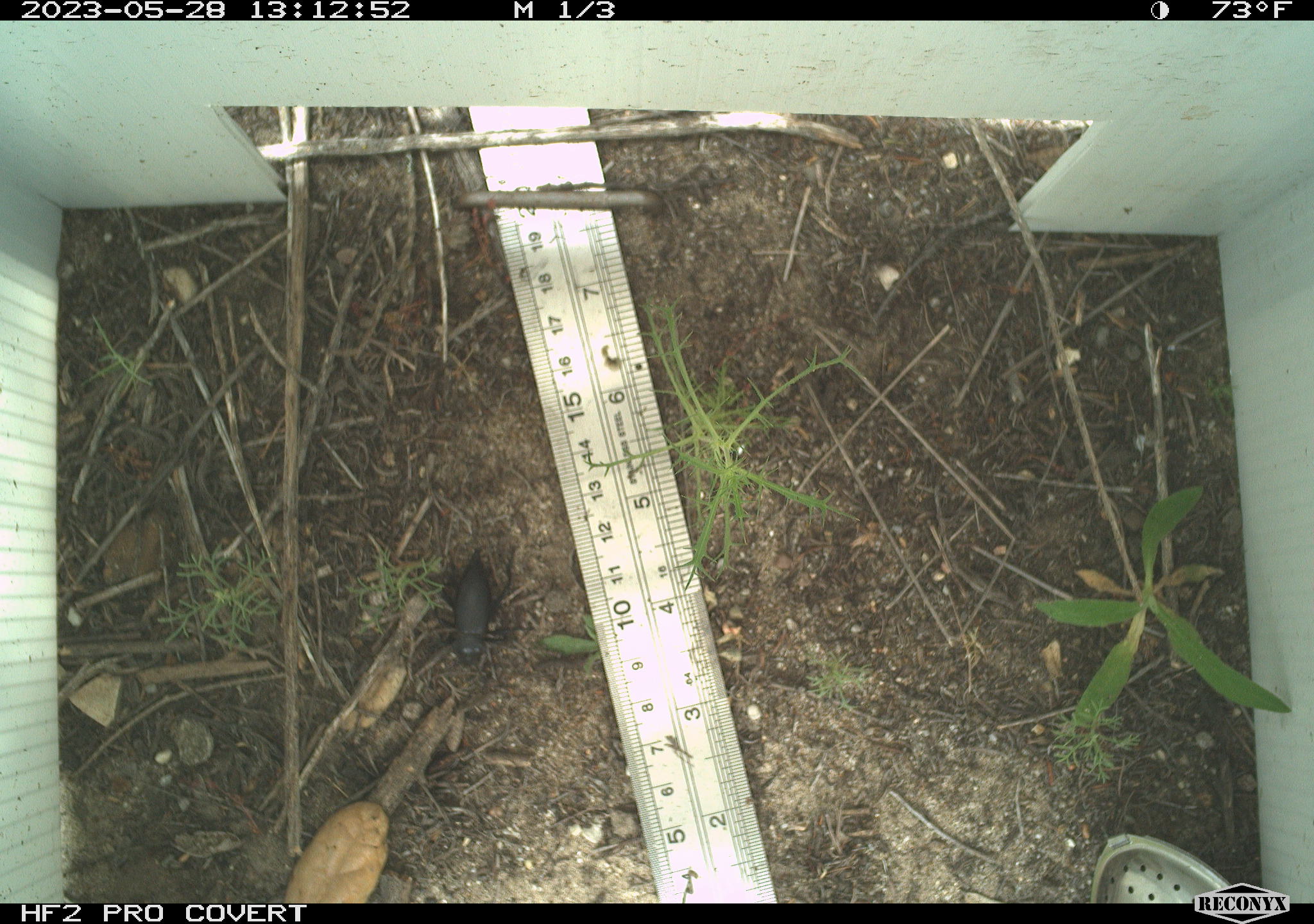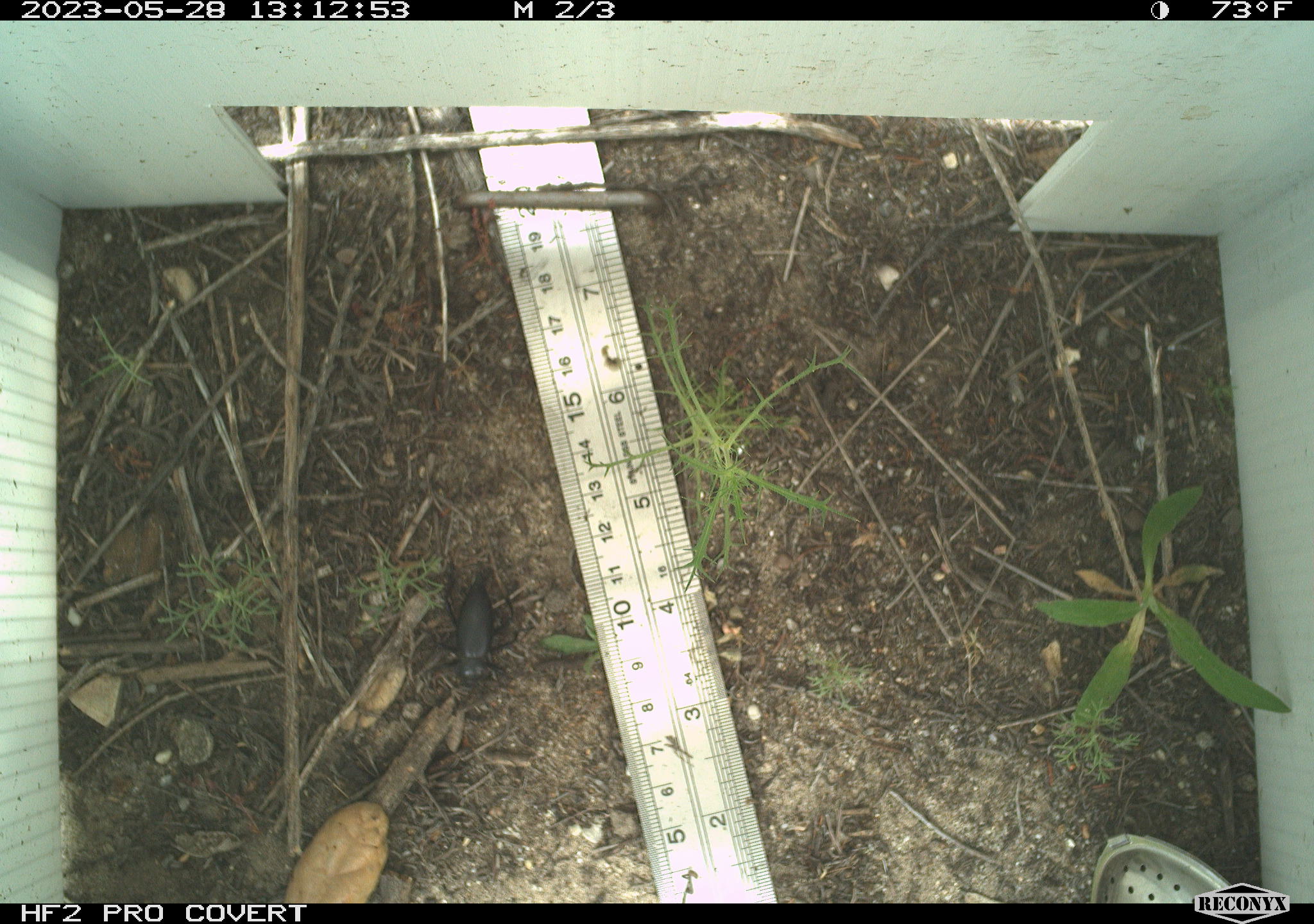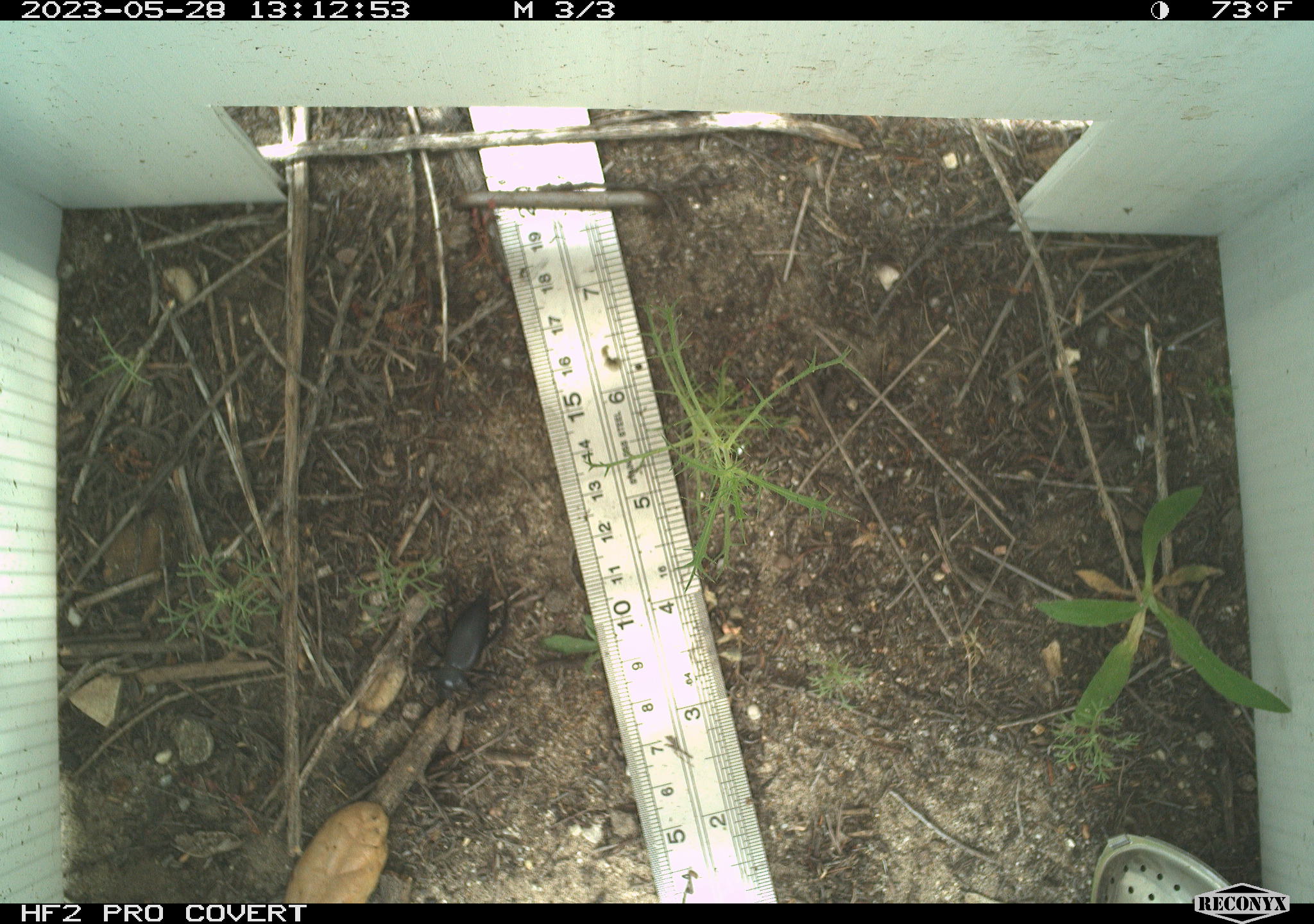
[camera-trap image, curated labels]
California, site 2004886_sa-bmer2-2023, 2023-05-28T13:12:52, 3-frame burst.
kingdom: Animalia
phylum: Arthropoda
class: Insecta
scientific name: Insecta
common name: insect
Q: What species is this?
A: Insect (Insecta).